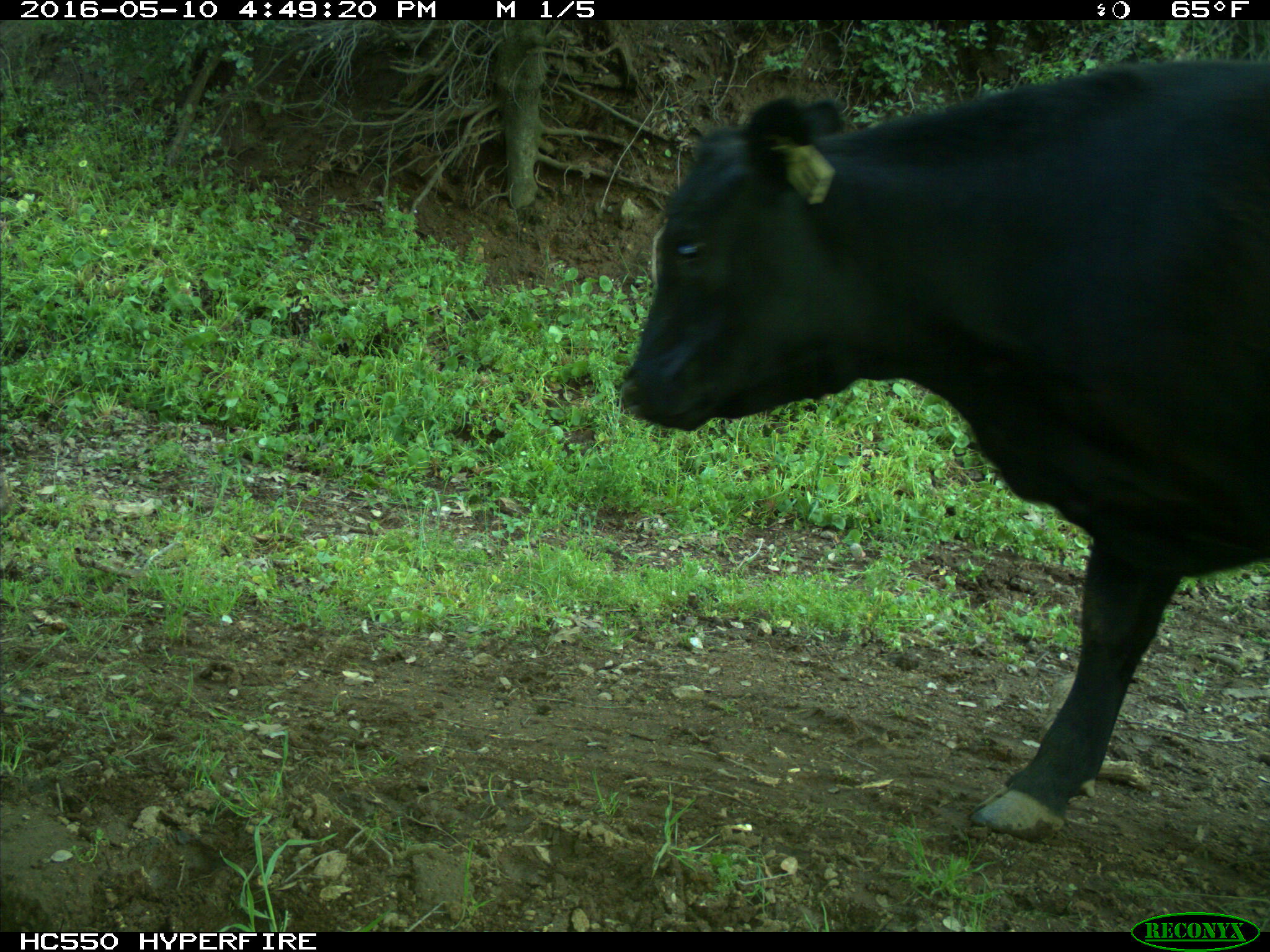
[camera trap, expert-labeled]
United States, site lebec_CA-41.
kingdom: Animalia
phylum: Chordata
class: Mammalia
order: Artiodactyla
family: Bovidae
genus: Bos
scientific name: Bos taurus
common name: domestic cow